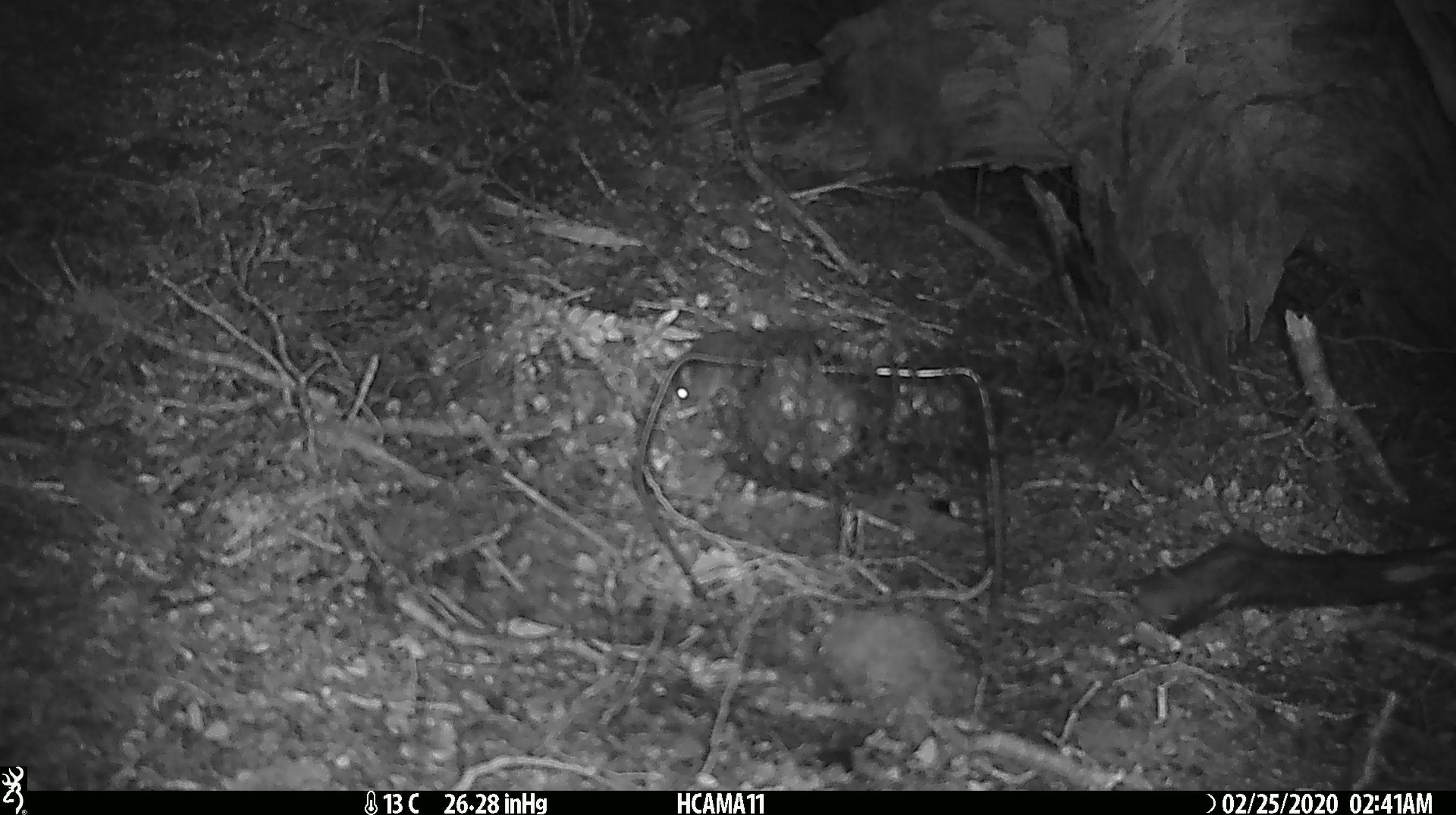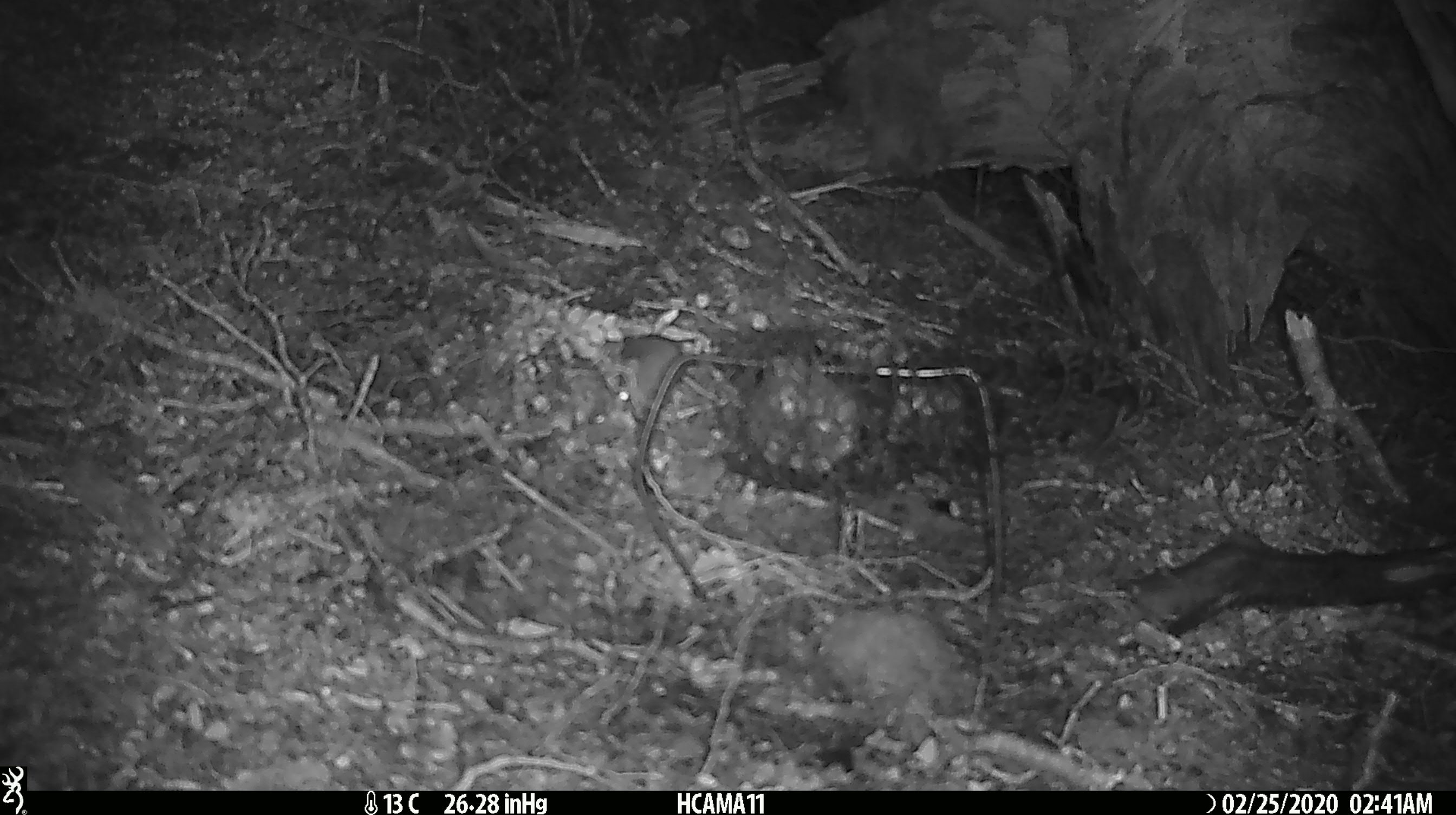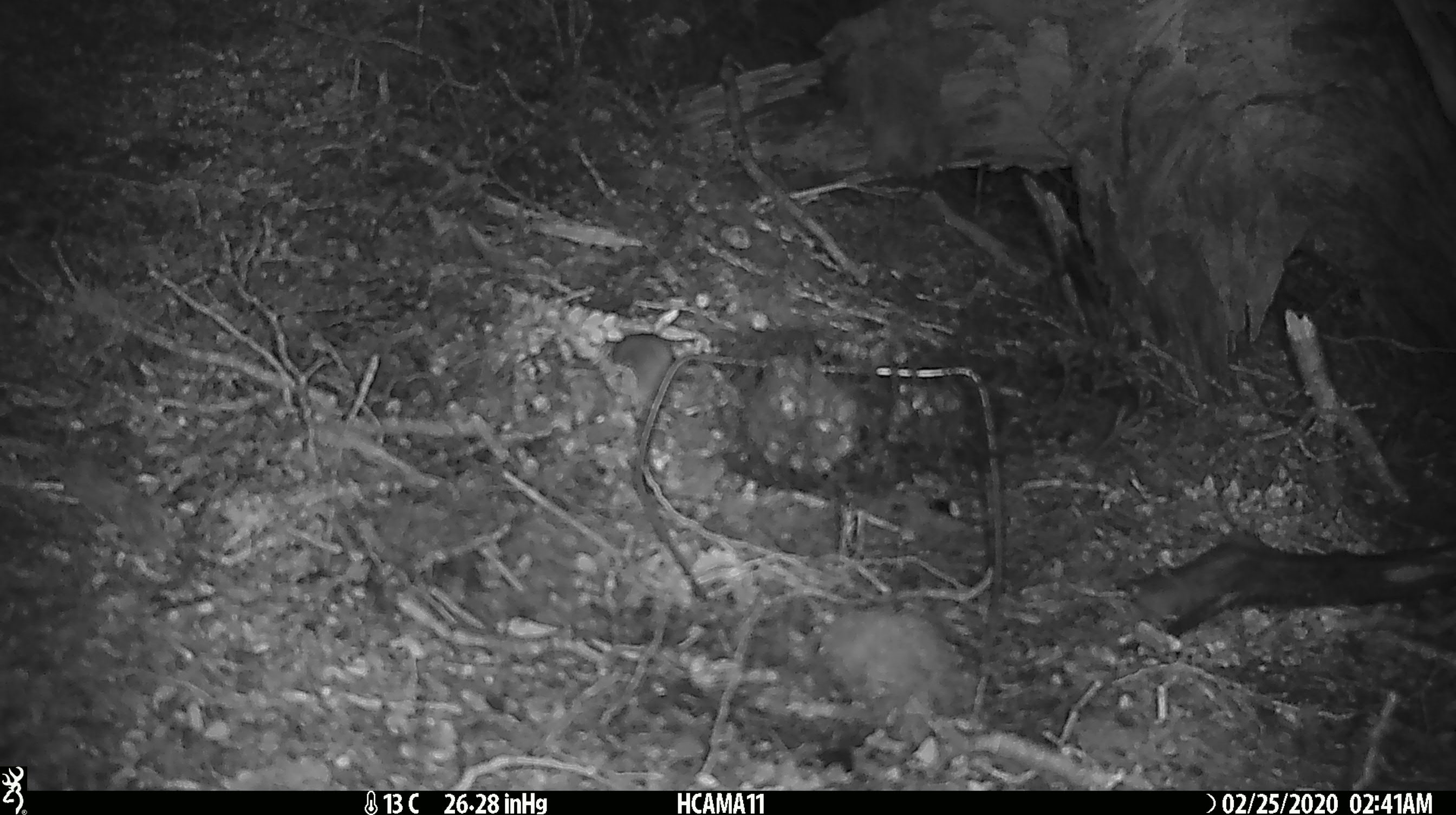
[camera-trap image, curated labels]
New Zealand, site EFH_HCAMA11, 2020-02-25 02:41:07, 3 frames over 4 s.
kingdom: Animalia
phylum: Chordata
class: Mammalia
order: Rodentia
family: Muridae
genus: Mus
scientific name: Mus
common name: mouse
Mouse (Mus).